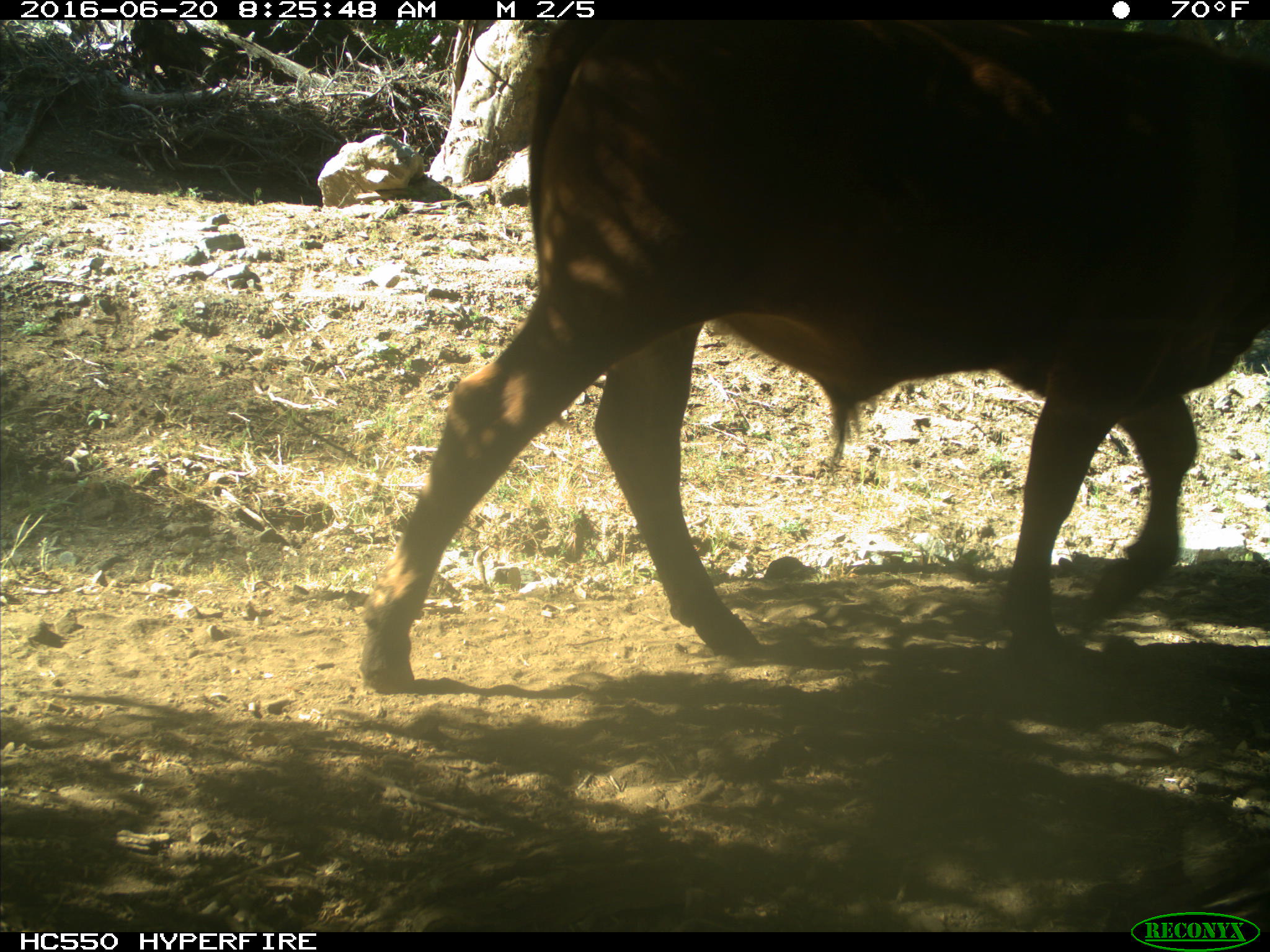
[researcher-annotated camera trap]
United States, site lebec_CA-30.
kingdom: Animalia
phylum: Chordata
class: Mammalia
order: Artiodactyla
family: Bovidae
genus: Bos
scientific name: Bos taurus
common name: domestic cow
Bos taurus (domestic cow).